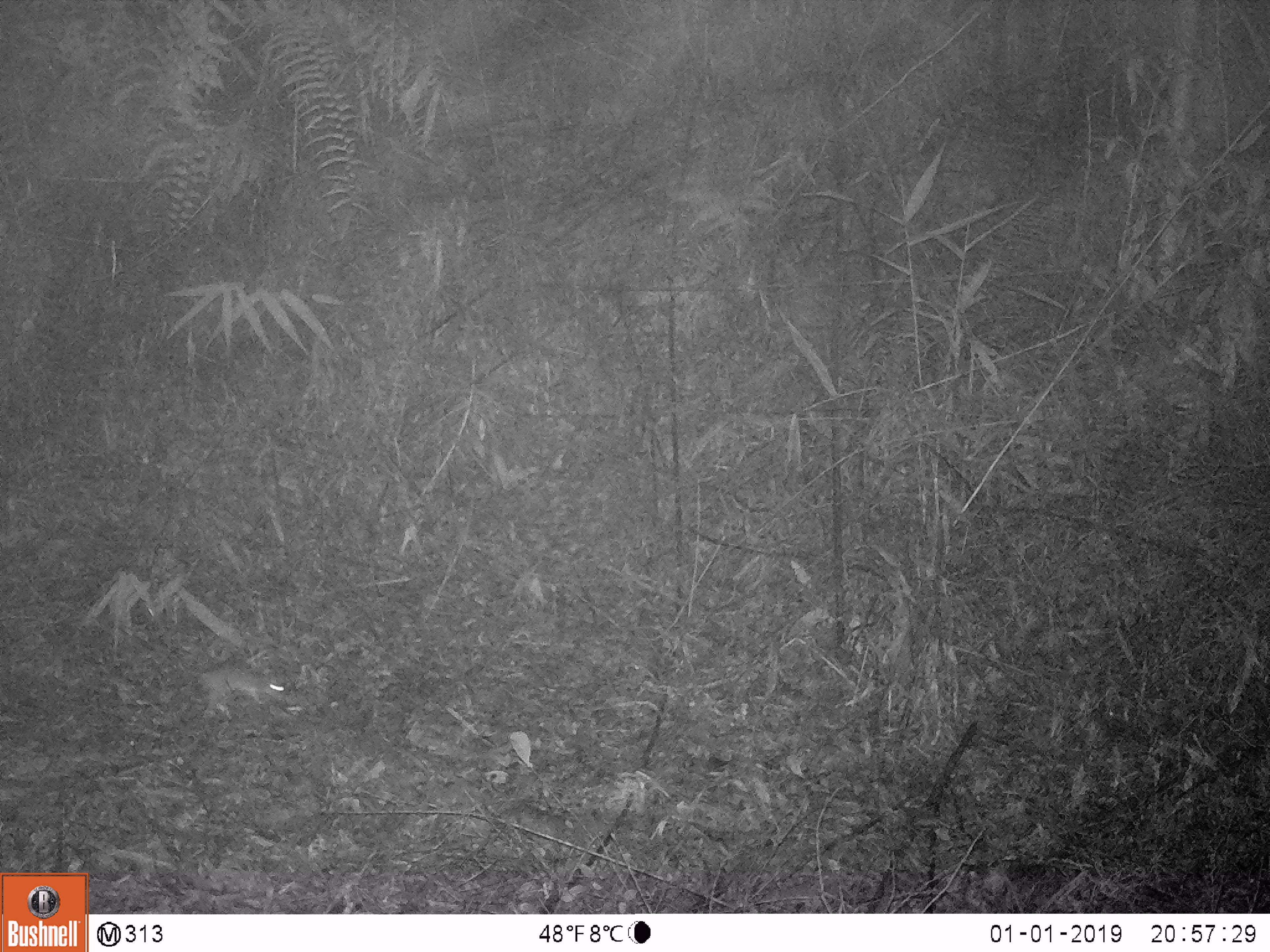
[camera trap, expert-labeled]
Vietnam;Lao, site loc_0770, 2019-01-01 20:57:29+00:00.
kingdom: Animalia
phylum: Chordata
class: Mammalia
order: Rodentia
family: Muridae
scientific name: Muridae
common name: old-world mice and rats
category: unidentified murid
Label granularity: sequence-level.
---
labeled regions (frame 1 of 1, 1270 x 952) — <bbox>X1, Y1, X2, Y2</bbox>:
unidentified murid: <bbox>197, 668, 294, 715</bbox>